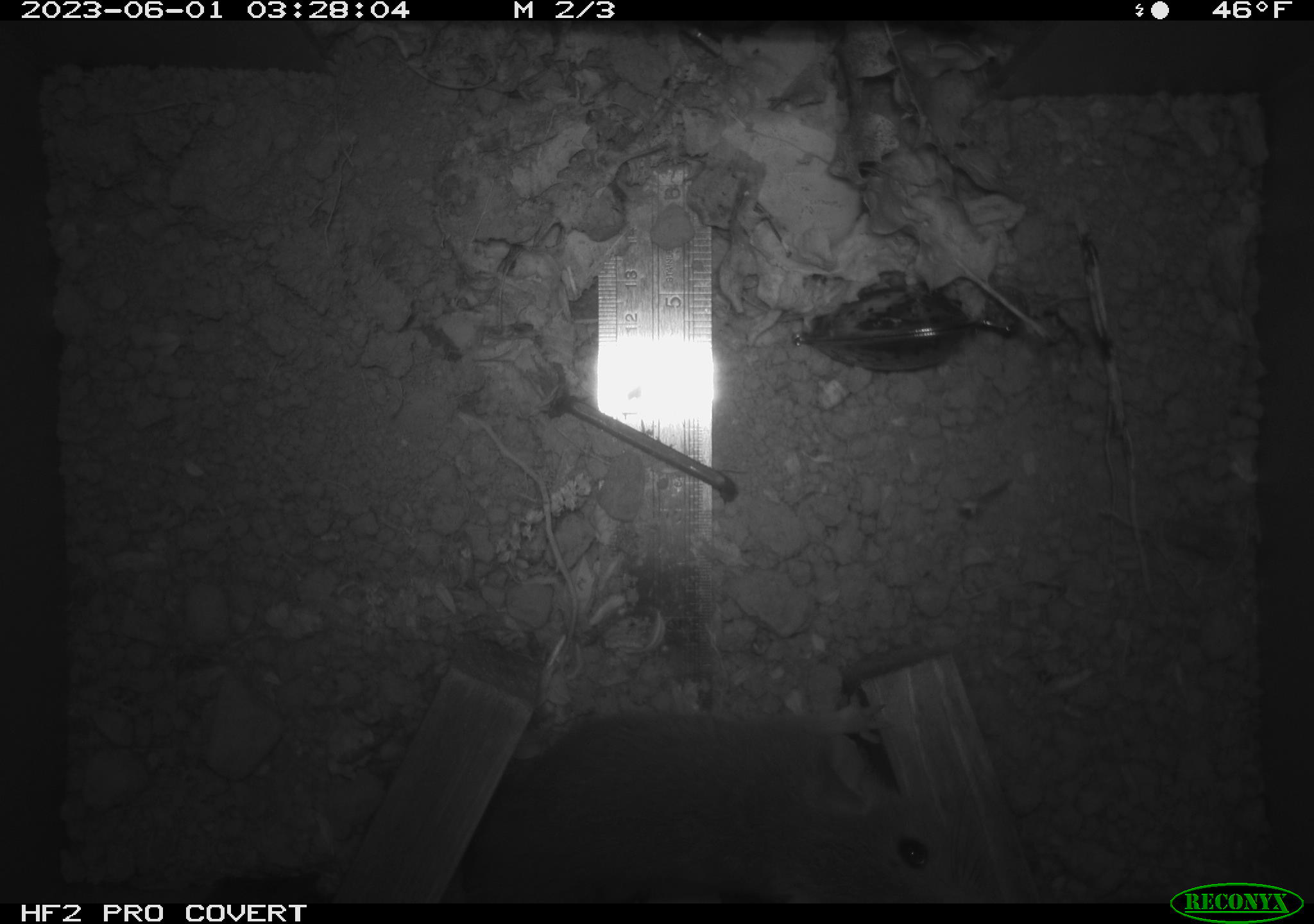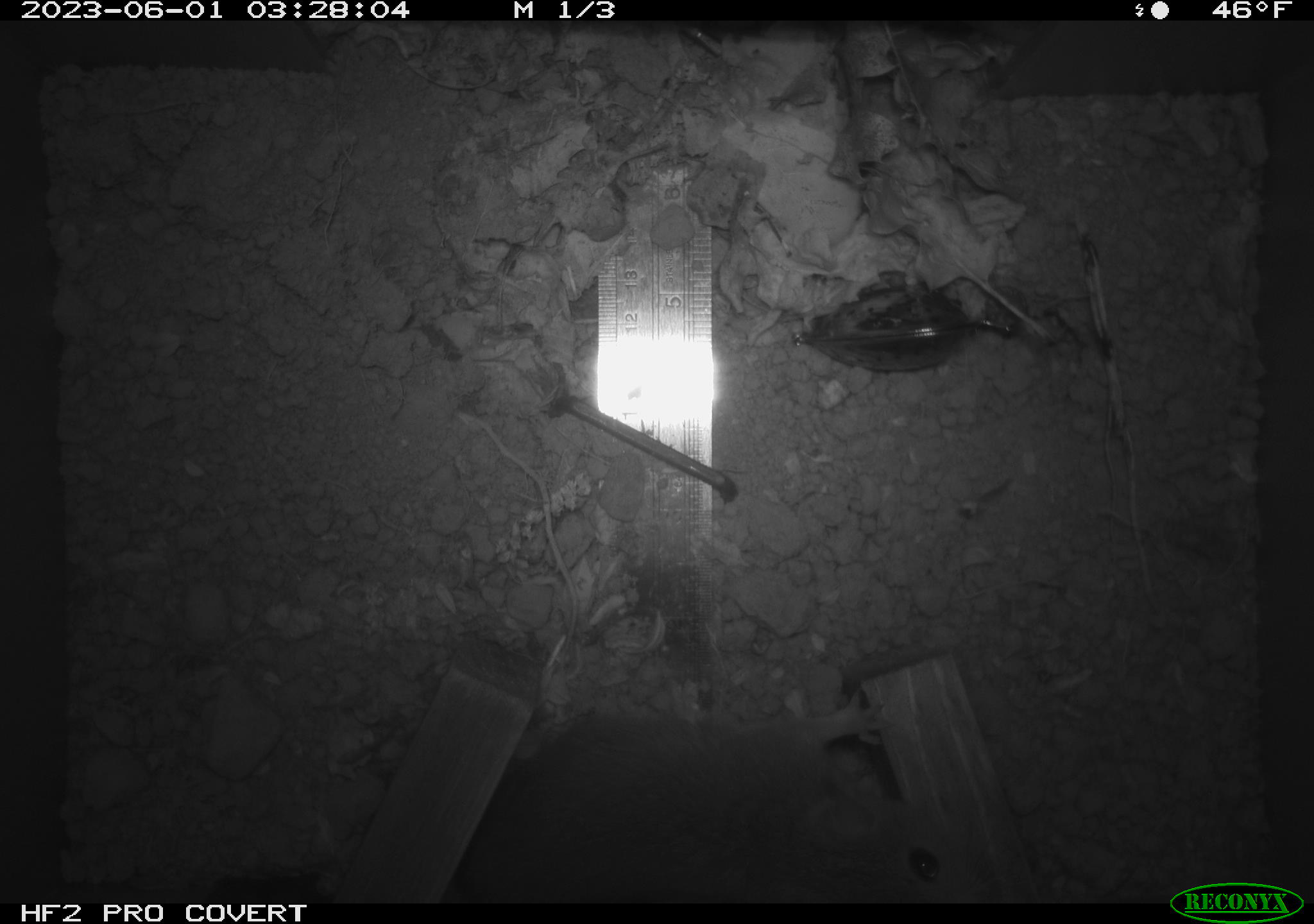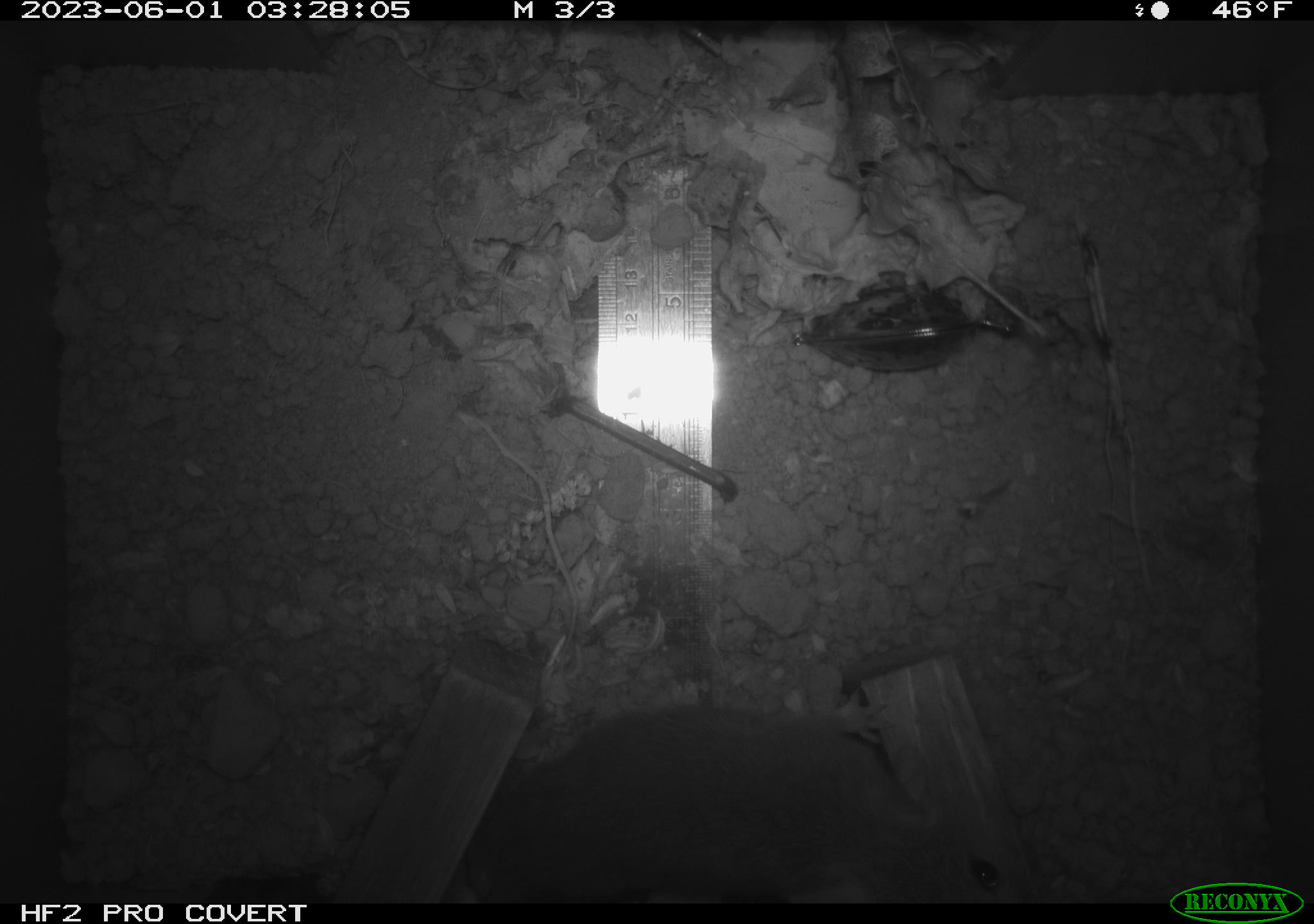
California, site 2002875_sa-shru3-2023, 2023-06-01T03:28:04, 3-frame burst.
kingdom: Animalia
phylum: Chordata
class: Mammalia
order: Rodentia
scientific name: Rodentia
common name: mouse species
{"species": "mouse species (Rodentia)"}